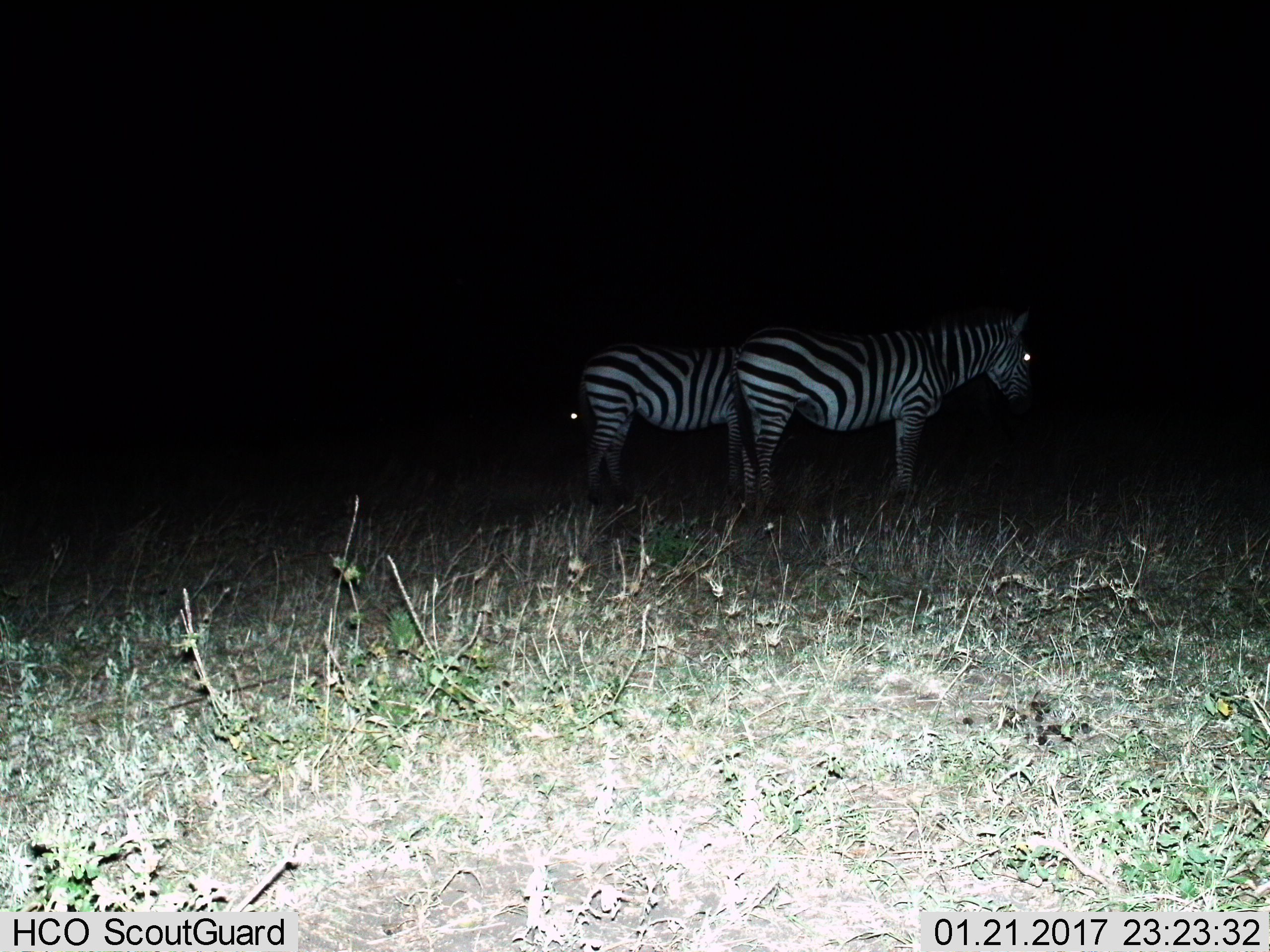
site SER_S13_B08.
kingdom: Animalia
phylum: Chordata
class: Mammalia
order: Perissodactyla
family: Equidae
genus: Equus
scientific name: Equus quagga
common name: plains zebra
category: zebraplains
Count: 2.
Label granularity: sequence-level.